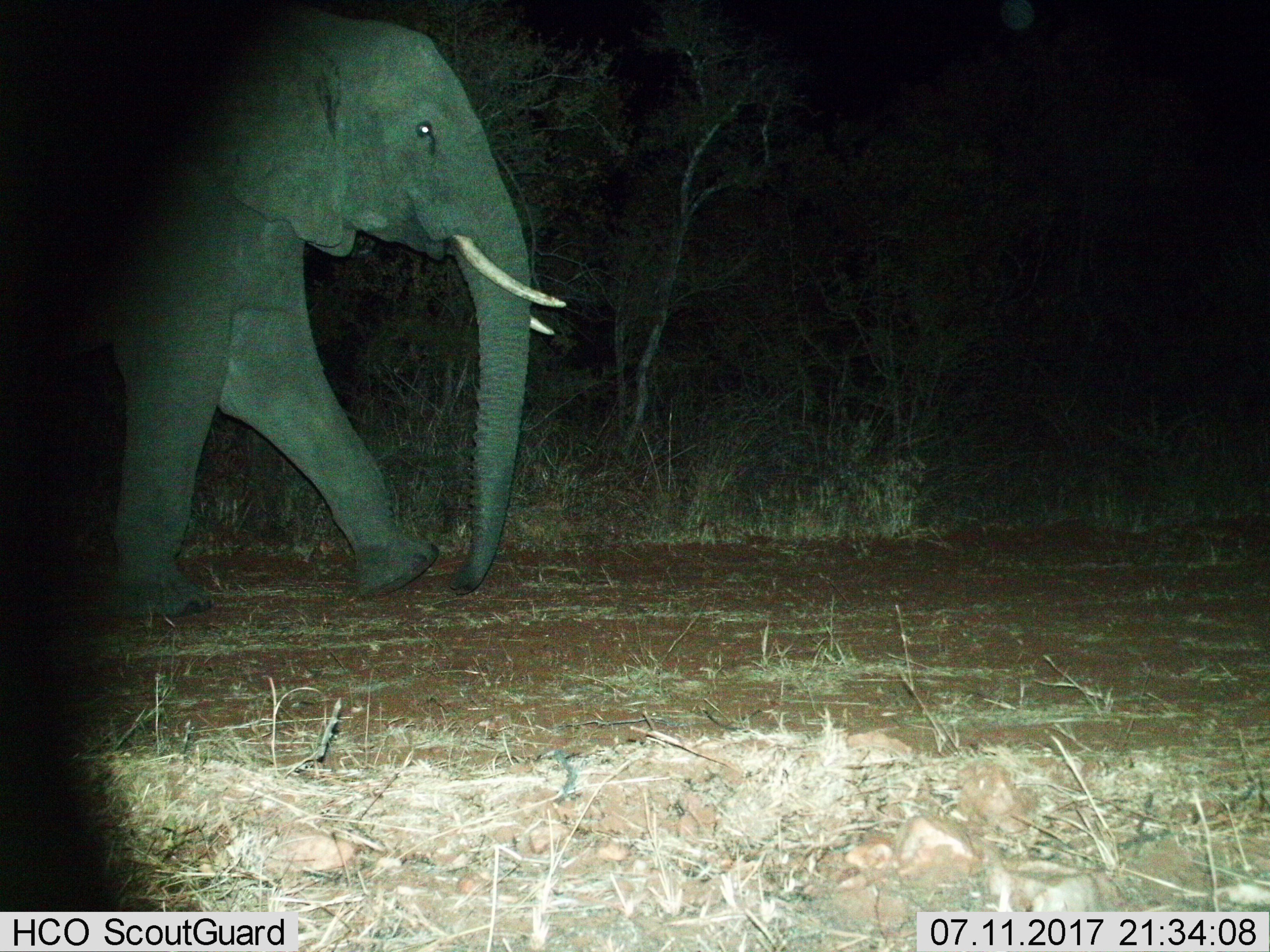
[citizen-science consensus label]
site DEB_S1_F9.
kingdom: Animalia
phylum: Chordata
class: Mammalia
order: Proboscidea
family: Elephantidae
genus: Loxodonta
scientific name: Loxodonta africana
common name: african bush elephant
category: elephant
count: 1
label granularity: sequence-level